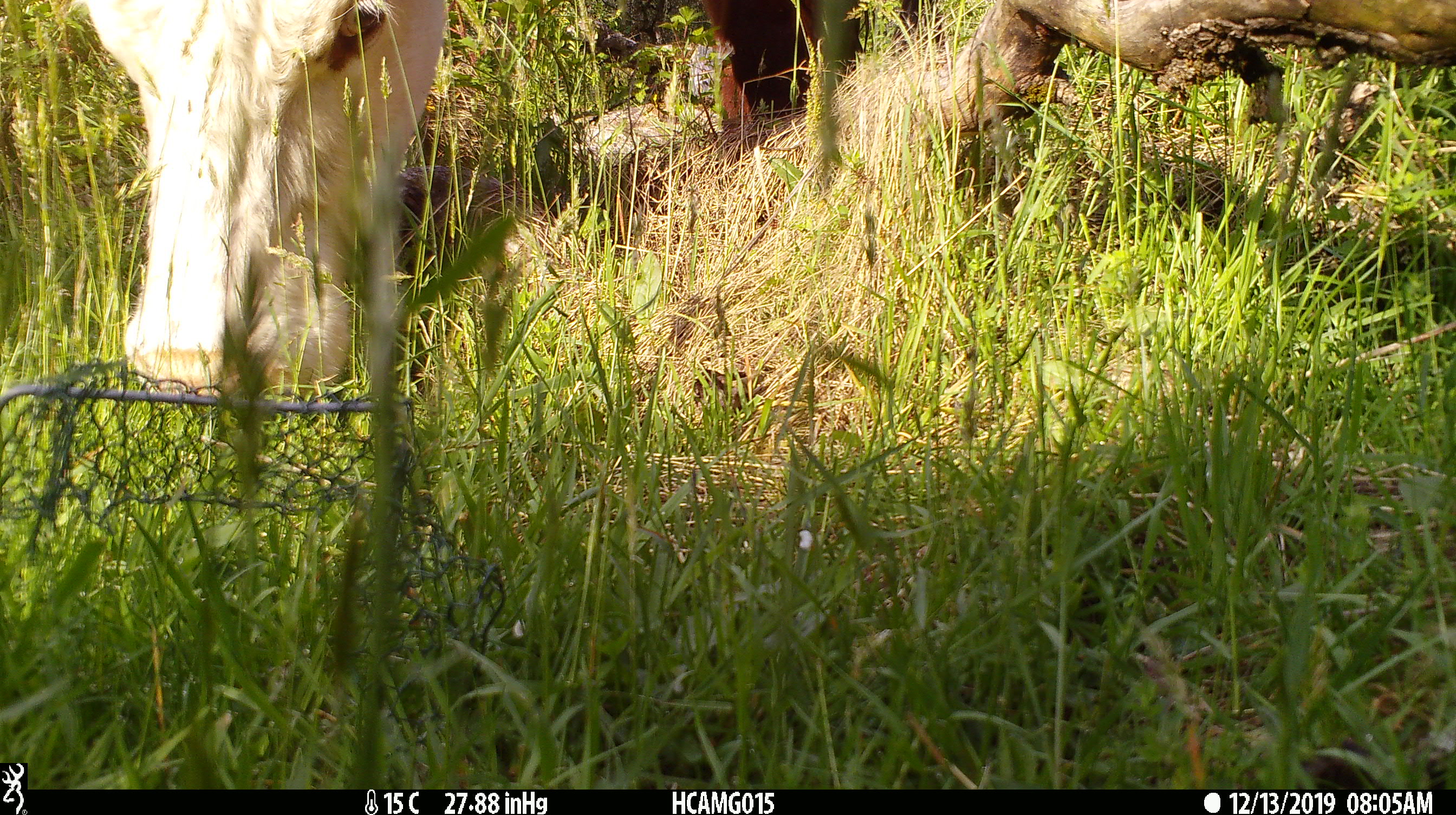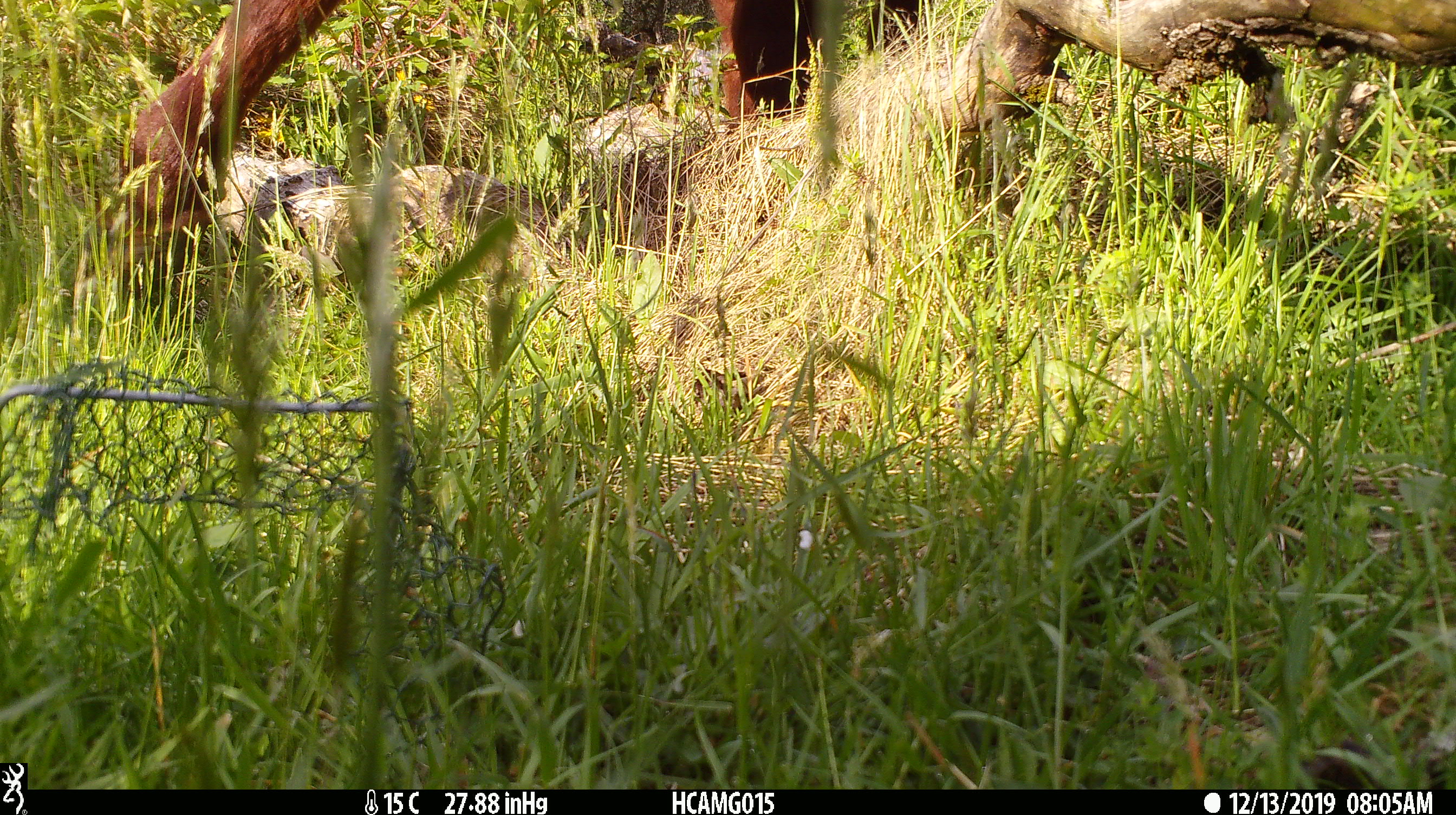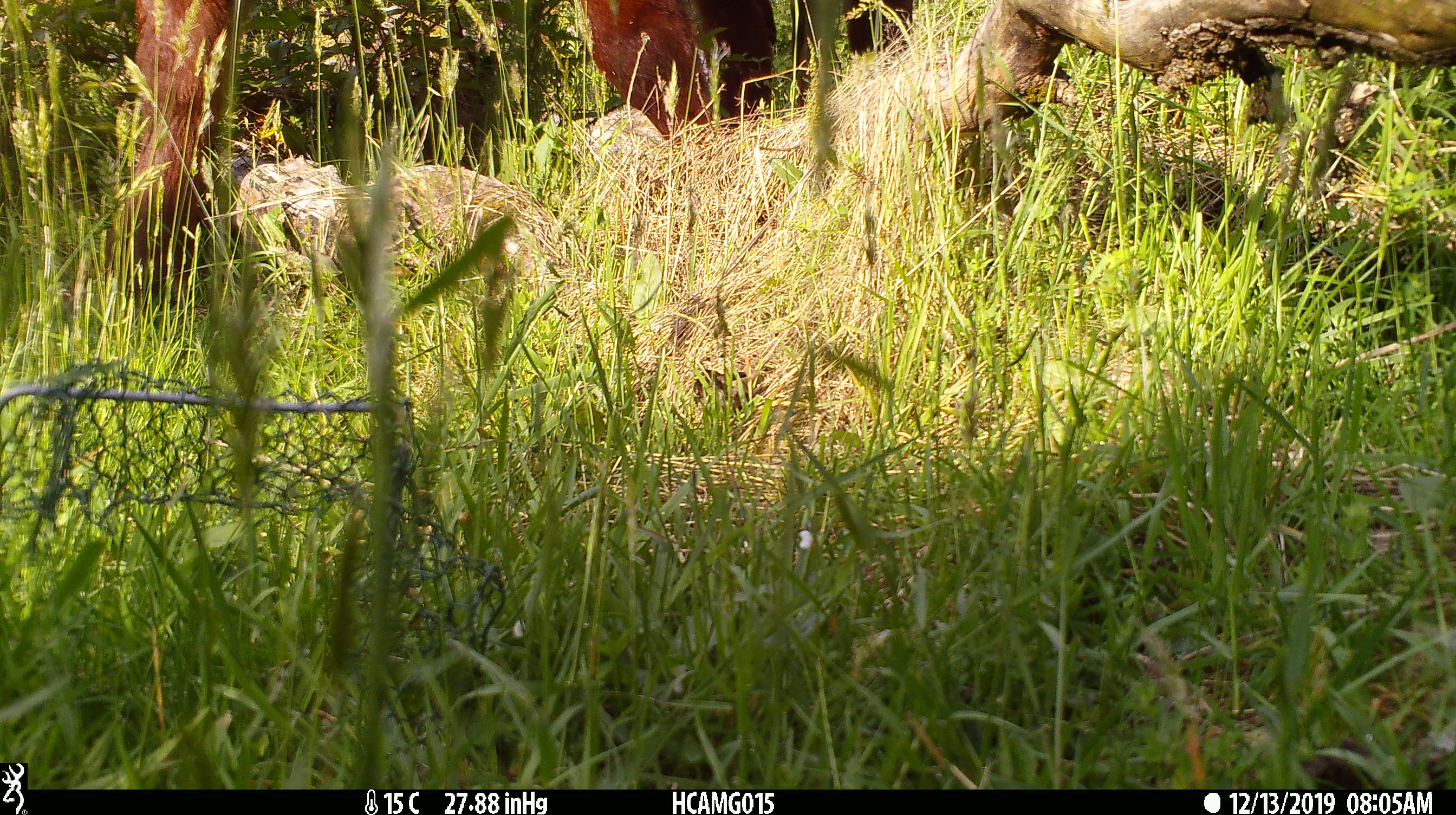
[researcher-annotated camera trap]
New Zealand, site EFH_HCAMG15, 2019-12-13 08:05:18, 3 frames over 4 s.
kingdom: Animalia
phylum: Chordata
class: Mammalia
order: Artiodactyla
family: Bovidae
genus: Bos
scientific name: Bos taurus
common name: domestic cow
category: cow